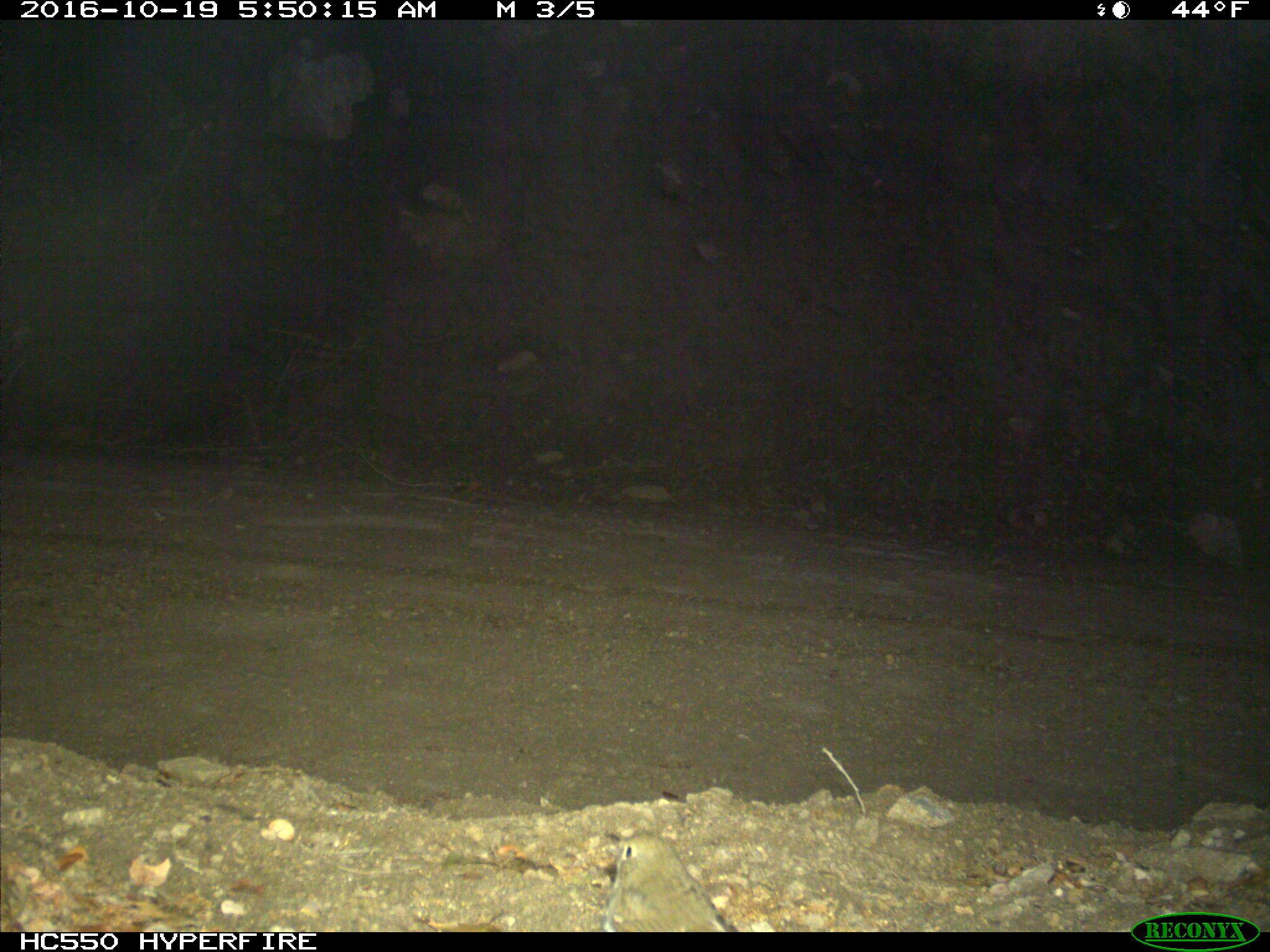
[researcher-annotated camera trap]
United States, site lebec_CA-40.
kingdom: Animalia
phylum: Chordata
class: Aves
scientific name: Aves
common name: birds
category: unidentified bird